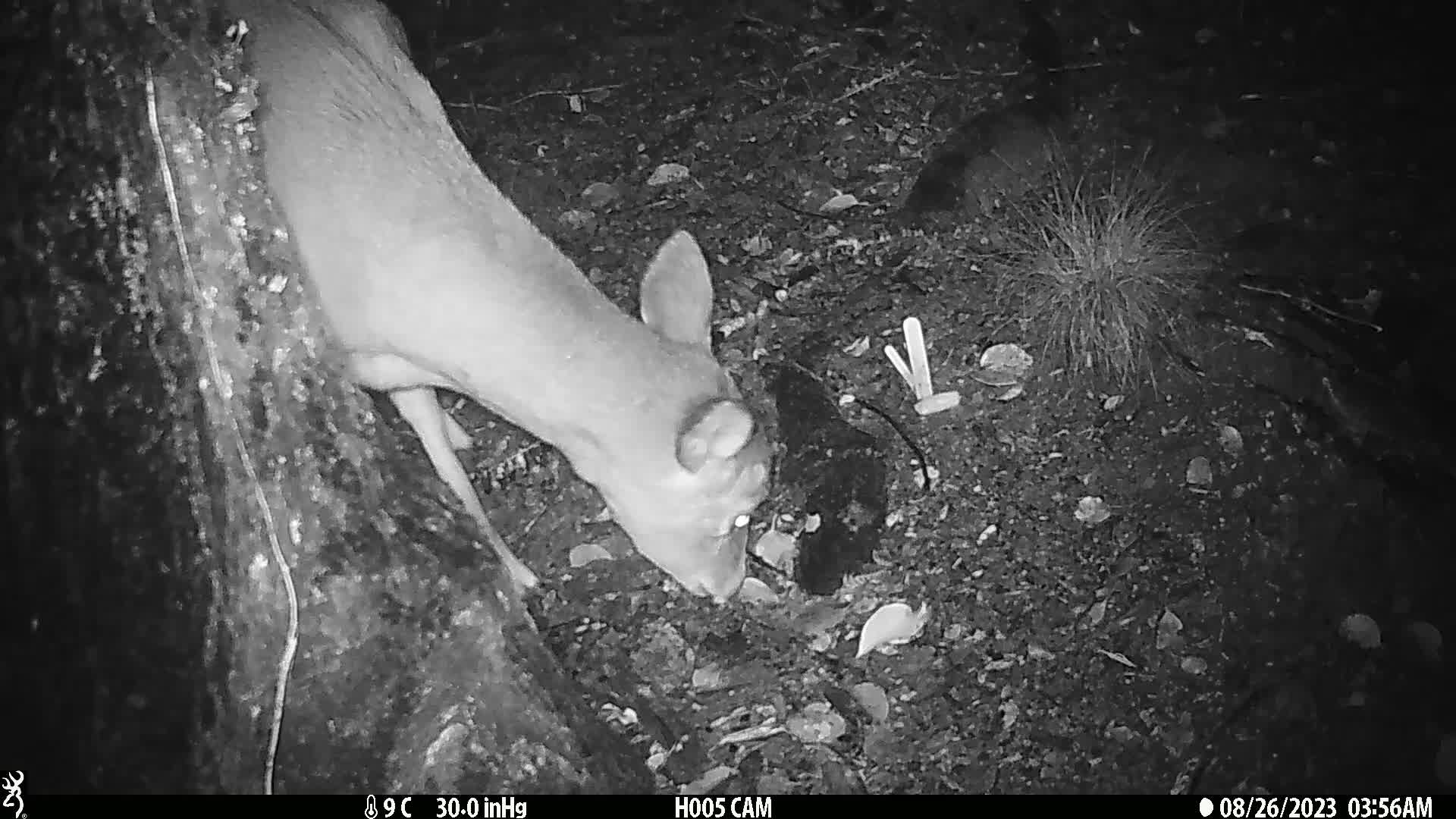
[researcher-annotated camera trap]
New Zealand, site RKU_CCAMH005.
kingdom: Animalia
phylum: Chordata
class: Mammalia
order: Artiodactyla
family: Cervidae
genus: Odocoileus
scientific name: Odocoileus virginianus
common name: white-tailed deer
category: white tailed deer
White tailed deer (white-tailed deer) (Odocoileus virginianus).